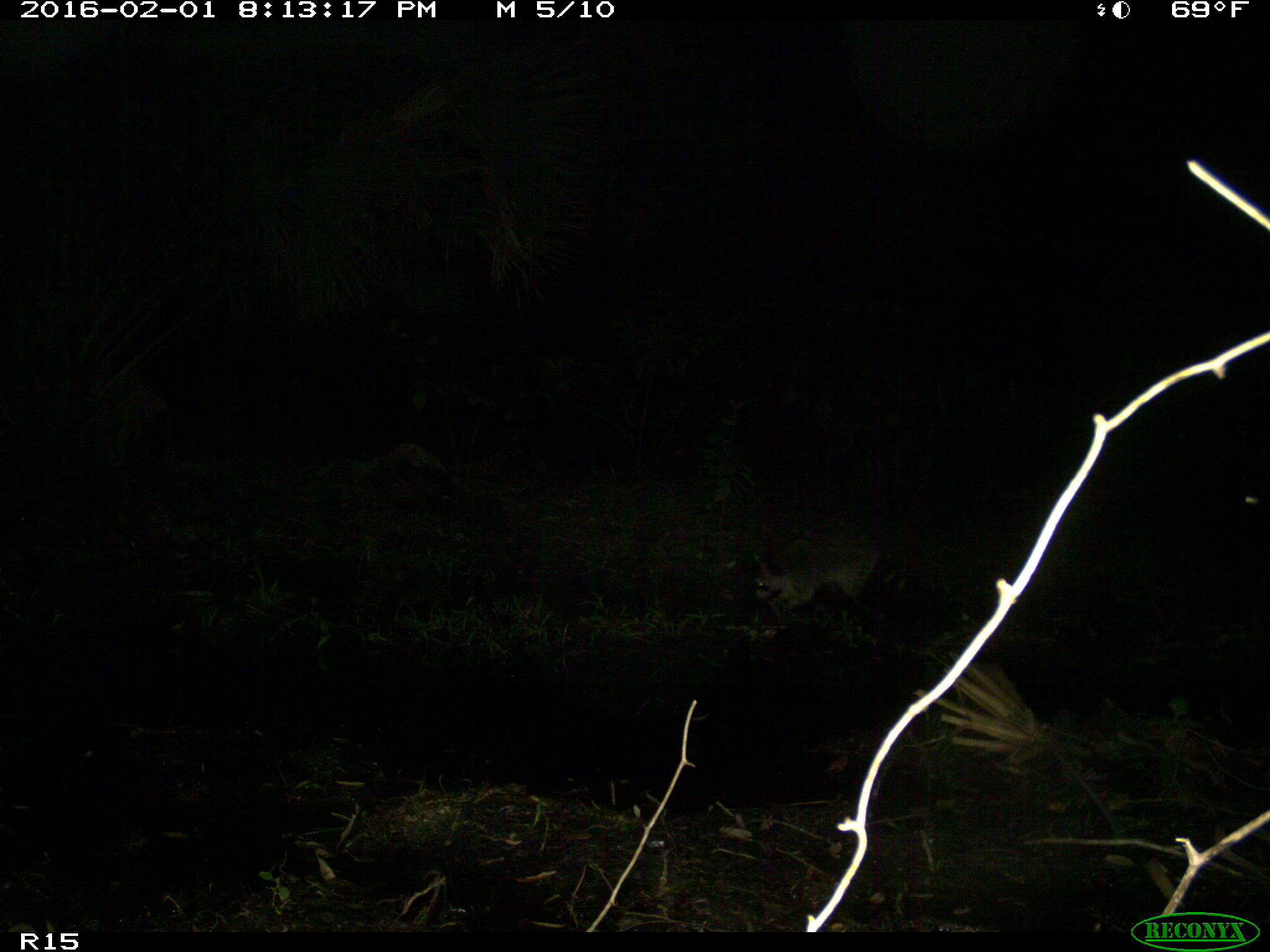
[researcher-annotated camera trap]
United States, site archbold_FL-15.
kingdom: Animalia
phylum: Chordata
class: Mammalia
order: Carnivora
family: Procyonidae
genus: Procyon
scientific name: Procyon lotor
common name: common raccoon